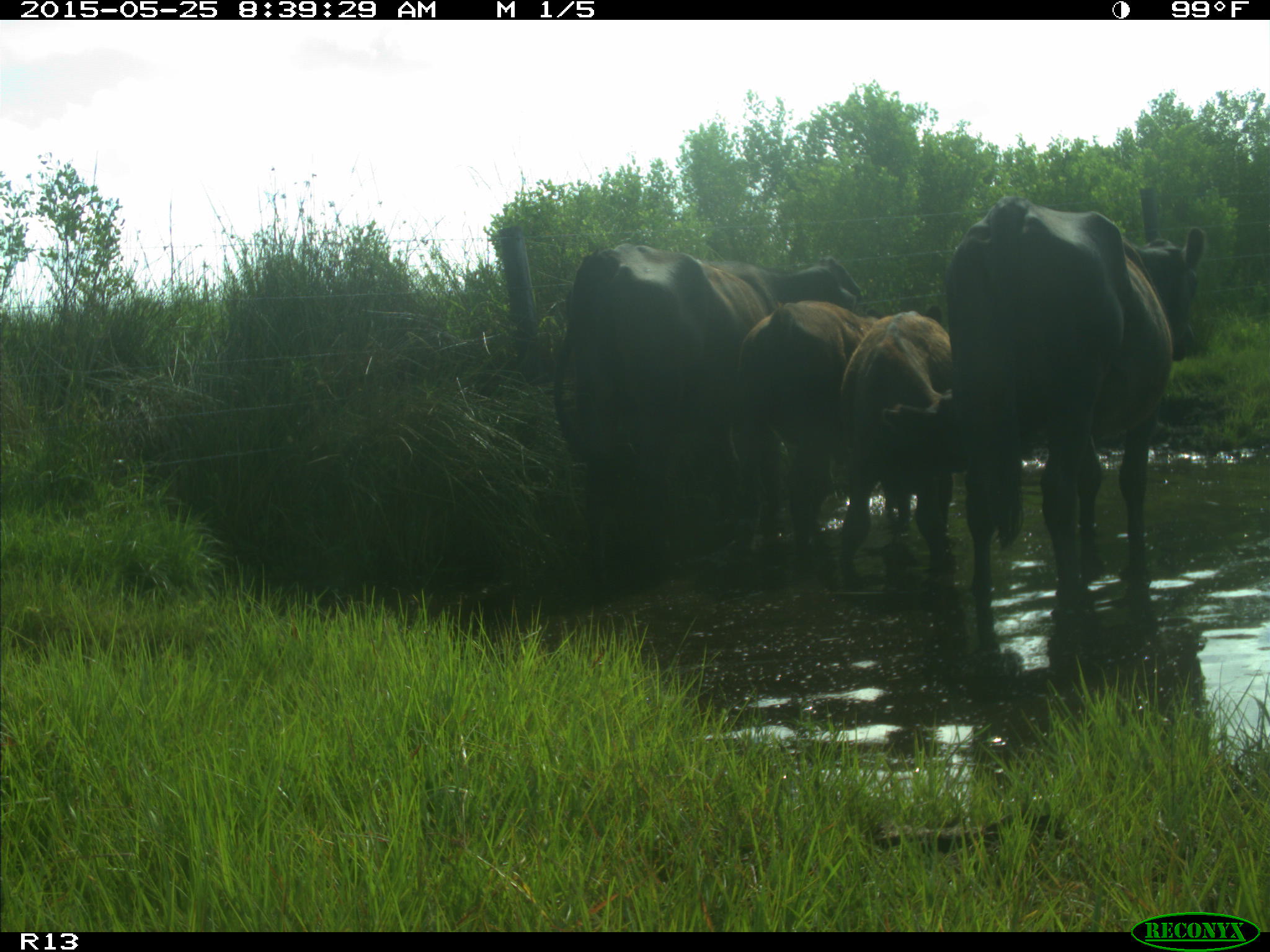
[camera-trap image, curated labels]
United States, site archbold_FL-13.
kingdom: Animalia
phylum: Chordata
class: Mammalia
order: Artiodactyla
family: Bovidae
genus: Bos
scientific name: Bos taurus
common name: domestic cow